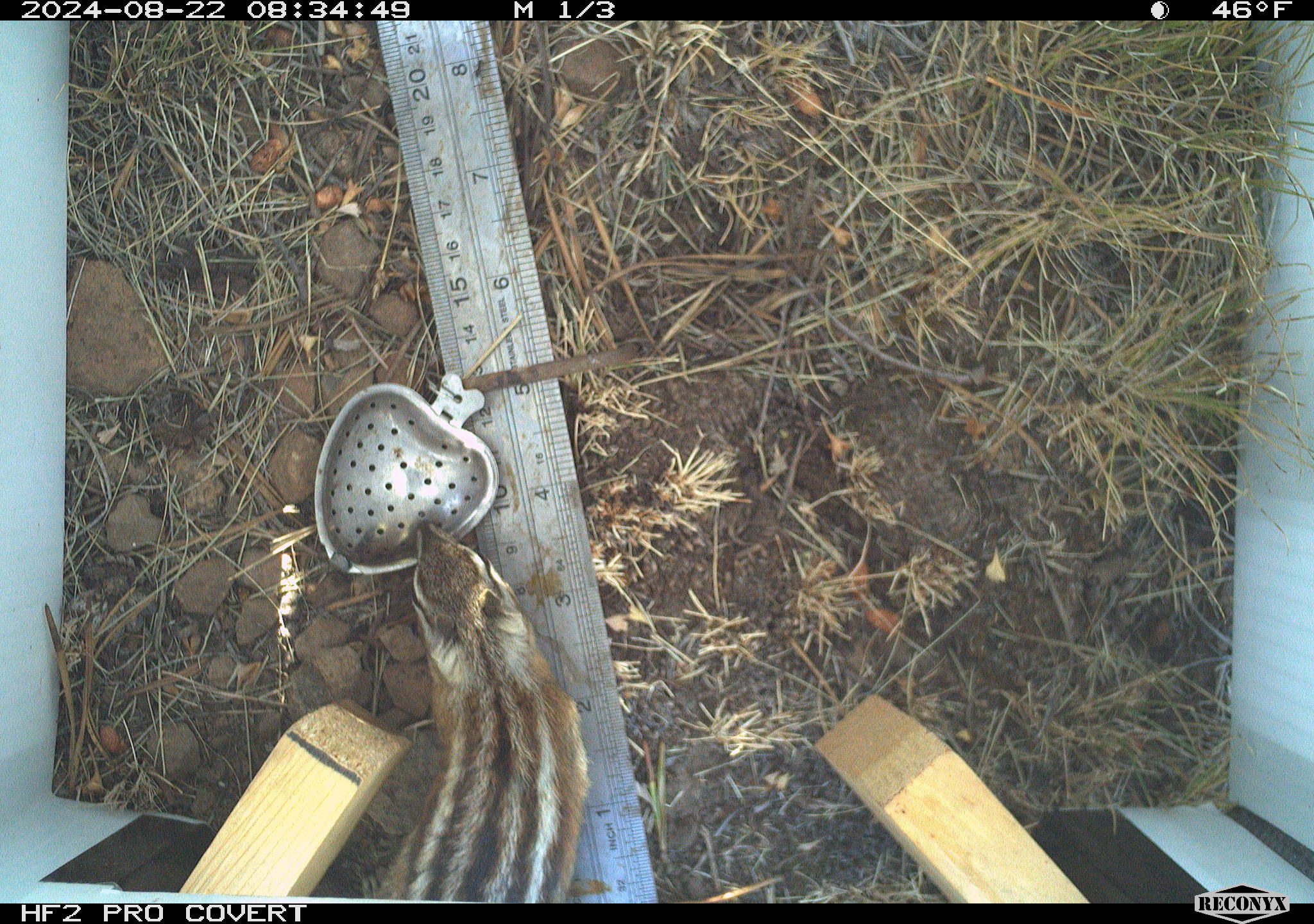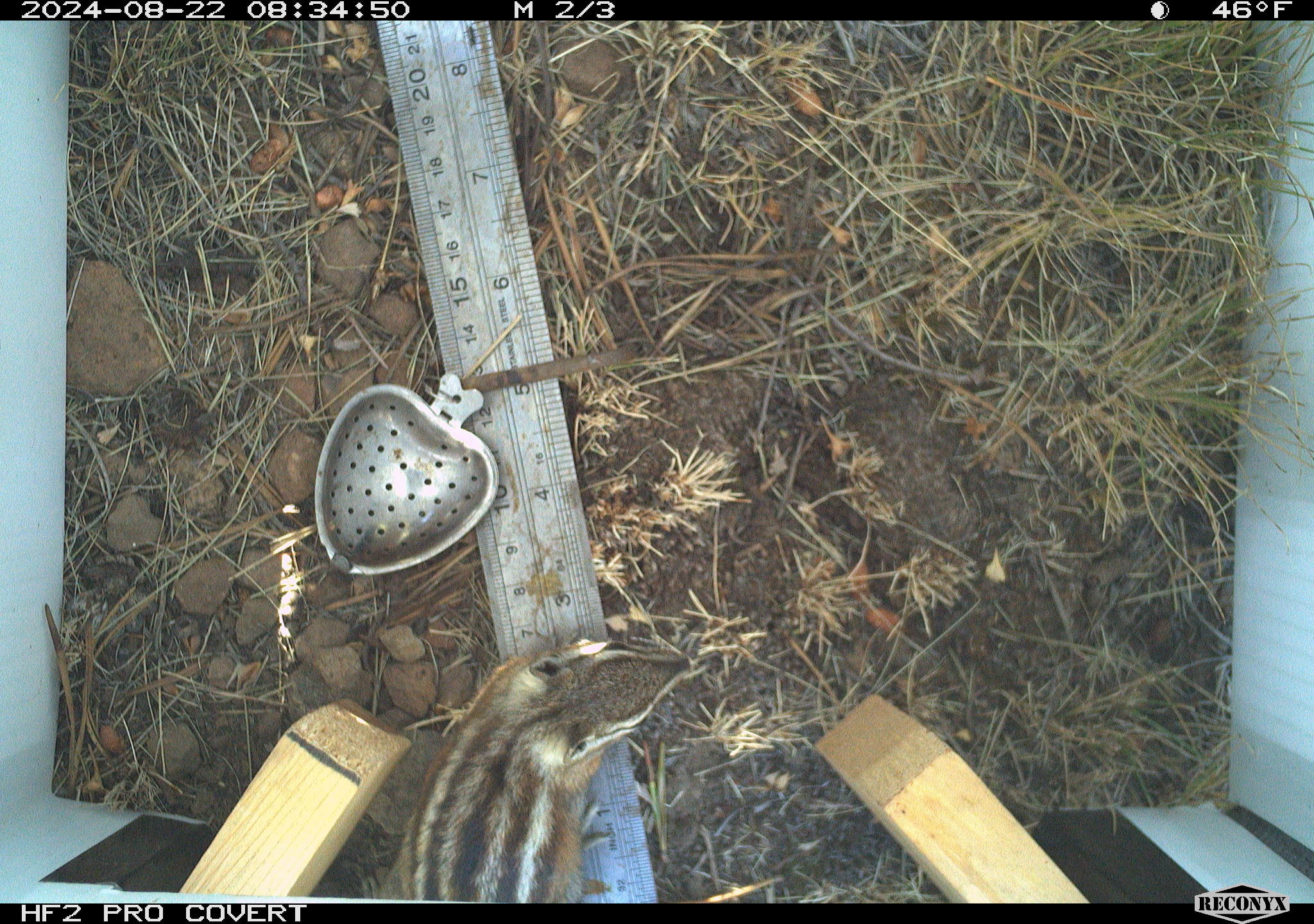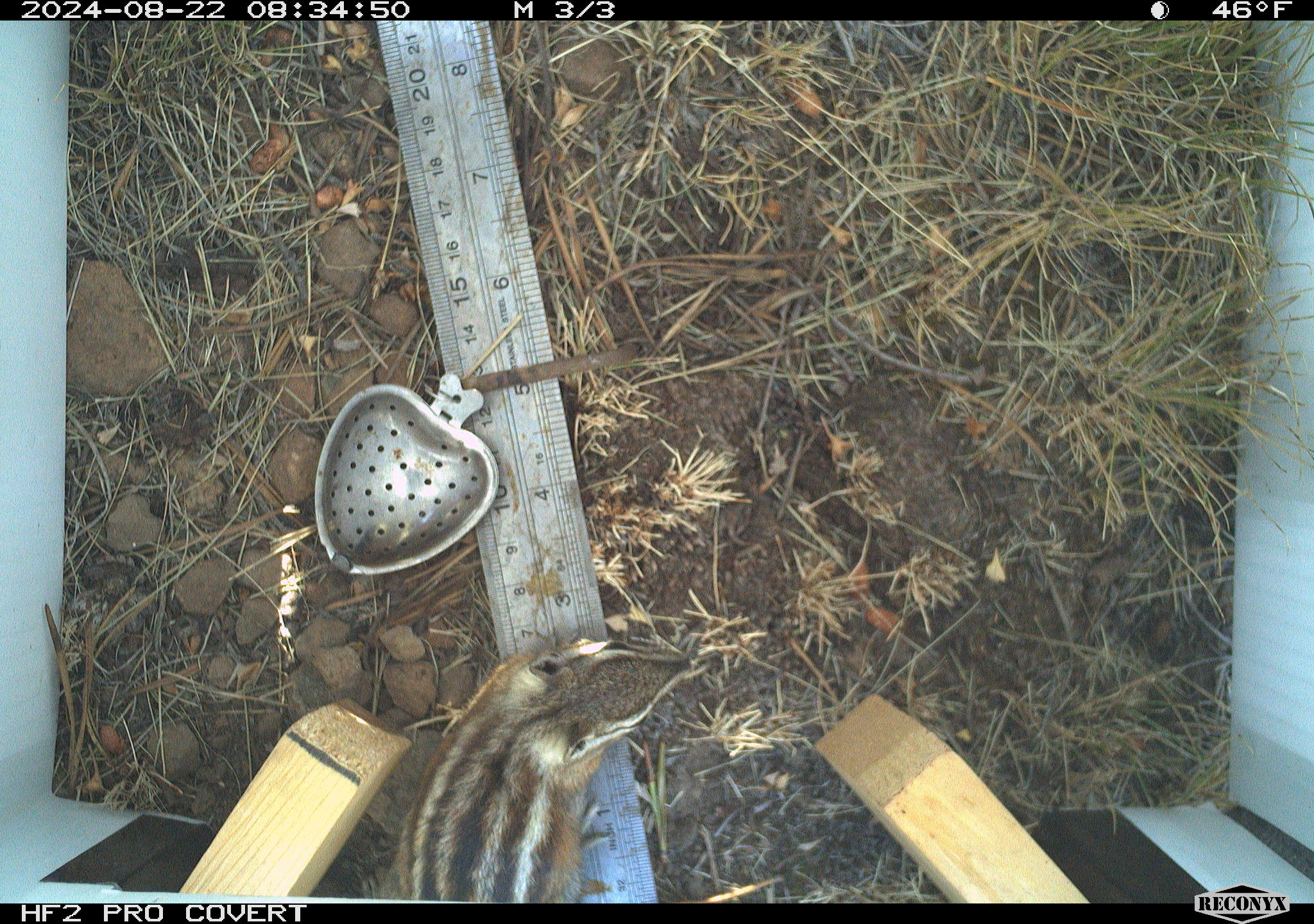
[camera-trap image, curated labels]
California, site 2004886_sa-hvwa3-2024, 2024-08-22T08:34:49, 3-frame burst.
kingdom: Animalia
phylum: Chordata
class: Mammalia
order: Rodentia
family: Sciuridae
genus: Neotamias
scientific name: Neotamias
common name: western chipmunks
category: neotamias species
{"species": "neotamias species (western chipmunks) (Neotamias)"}